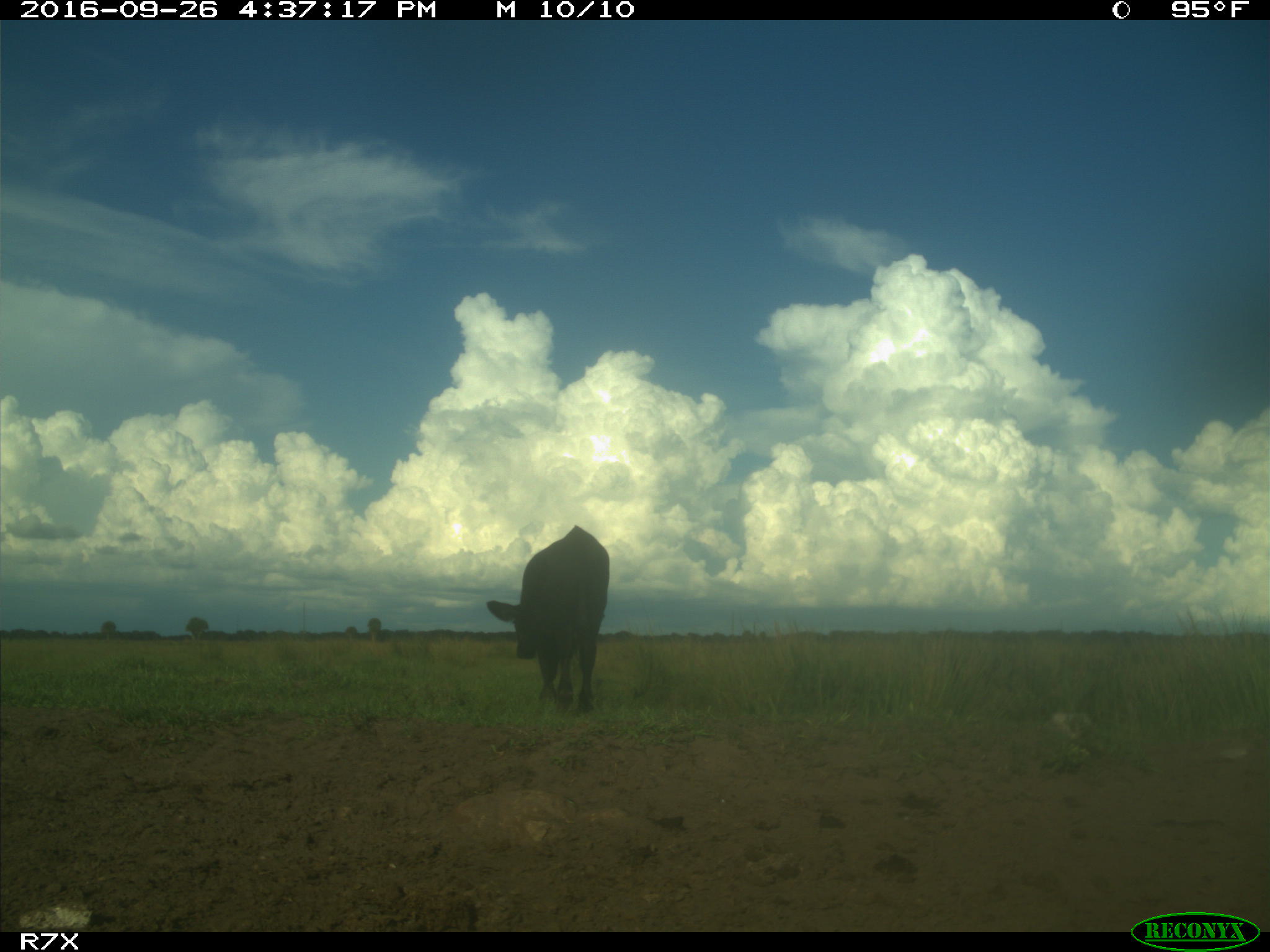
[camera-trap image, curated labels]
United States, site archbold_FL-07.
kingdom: Animalia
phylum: Chordata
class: Mammalia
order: Artiodactyla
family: Bovidae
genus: Bos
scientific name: Bos taurus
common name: domestic cow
Bos taurus (domestic cow).